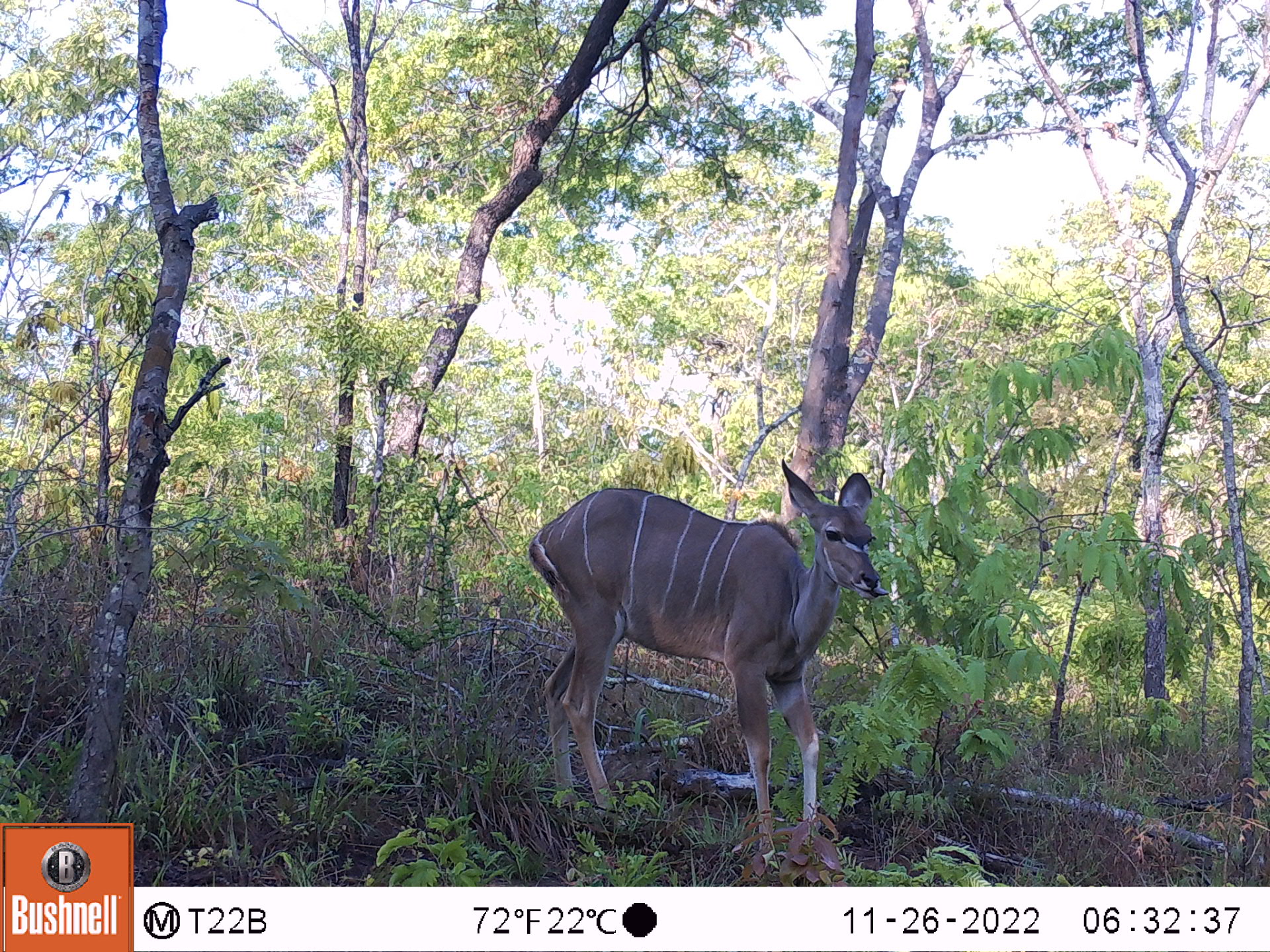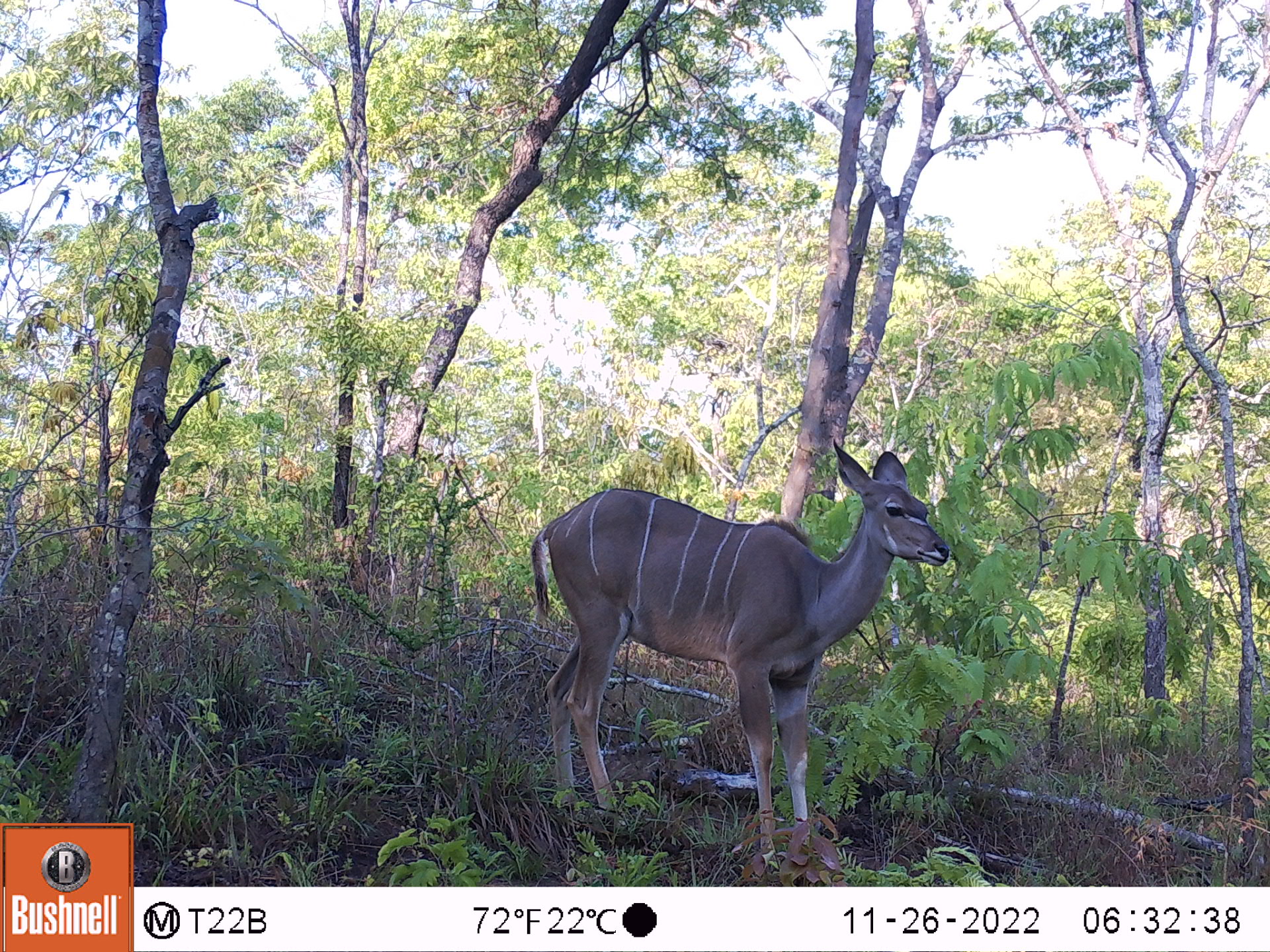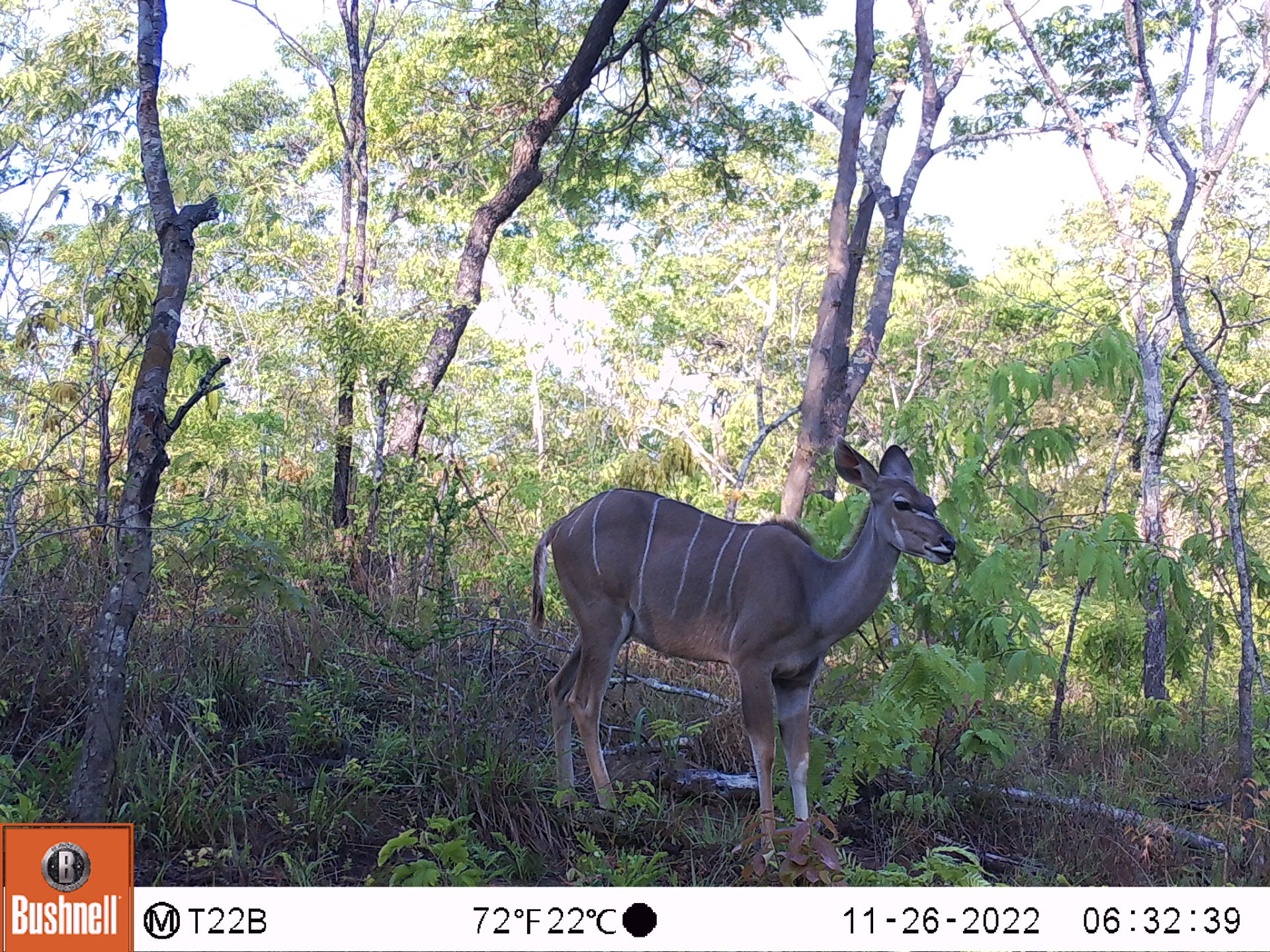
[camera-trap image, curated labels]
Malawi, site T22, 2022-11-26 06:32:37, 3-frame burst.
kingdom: Animalia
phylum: Chordata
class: Mammalia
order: Artiodactyla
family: Bovidae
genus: Tragelaphus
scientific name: Tragelaphus strepsiceros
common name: greater kudu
Greater kudu (Tragelaphus strepsiceros), count 1.